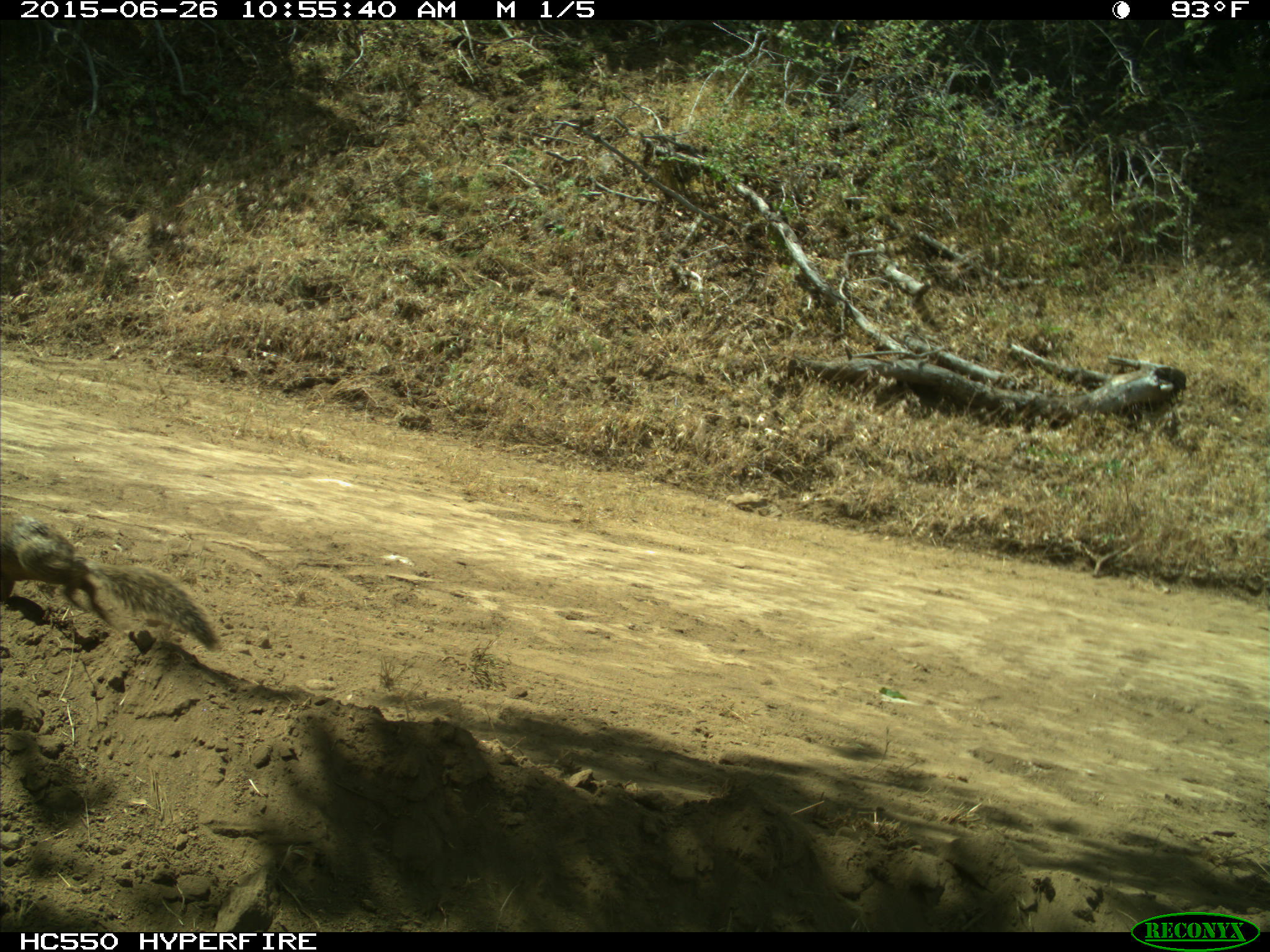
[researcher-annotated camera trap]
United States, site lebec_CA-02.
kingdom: Animalia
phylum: Chordata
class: Mammalia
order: Rodentia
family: Sciuridae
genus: Otospermophilus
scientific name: Otospermophilus beecheyi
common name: california ground squirrel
Otospermophilus beecheyi (california ground squirrel).